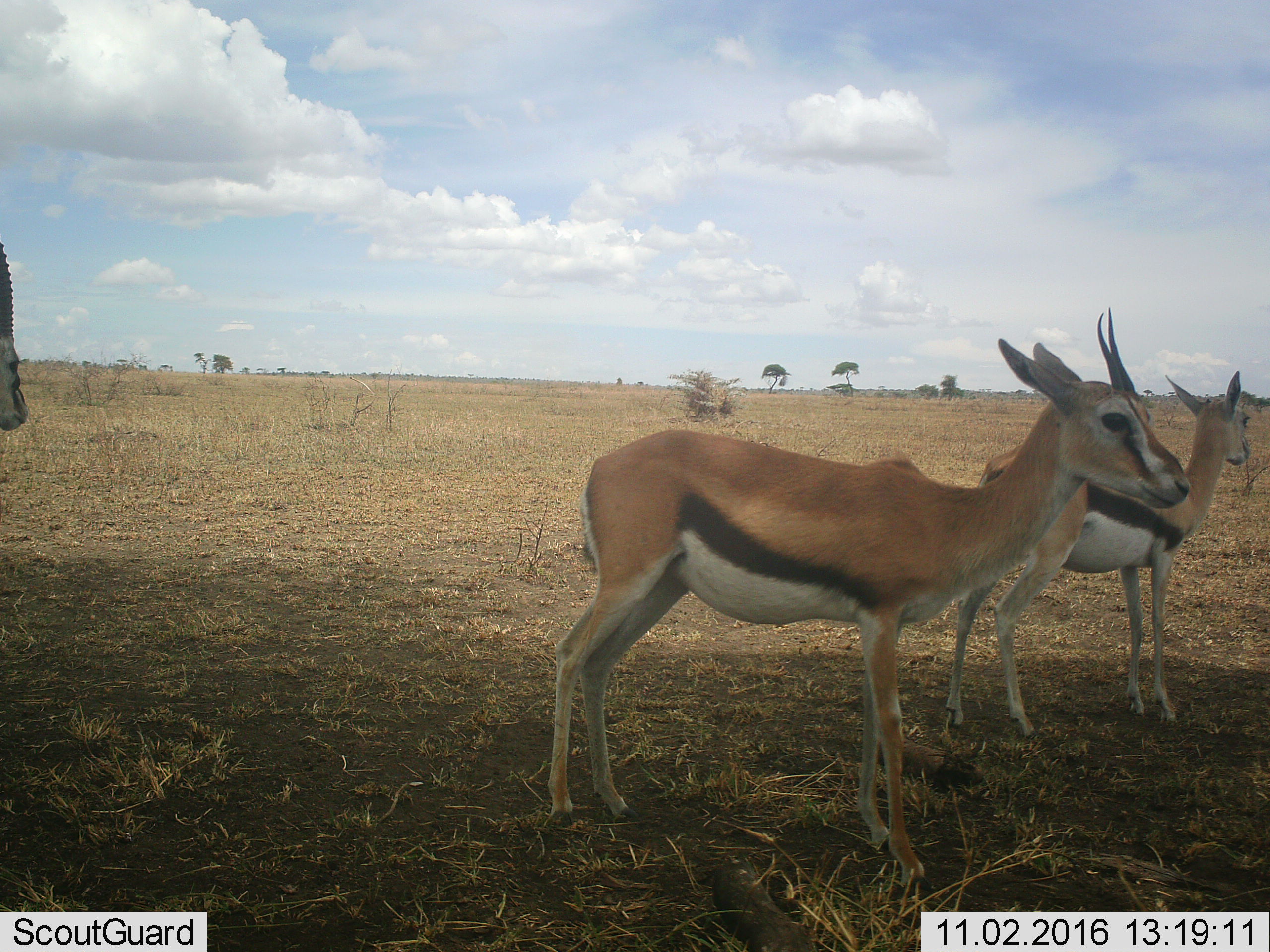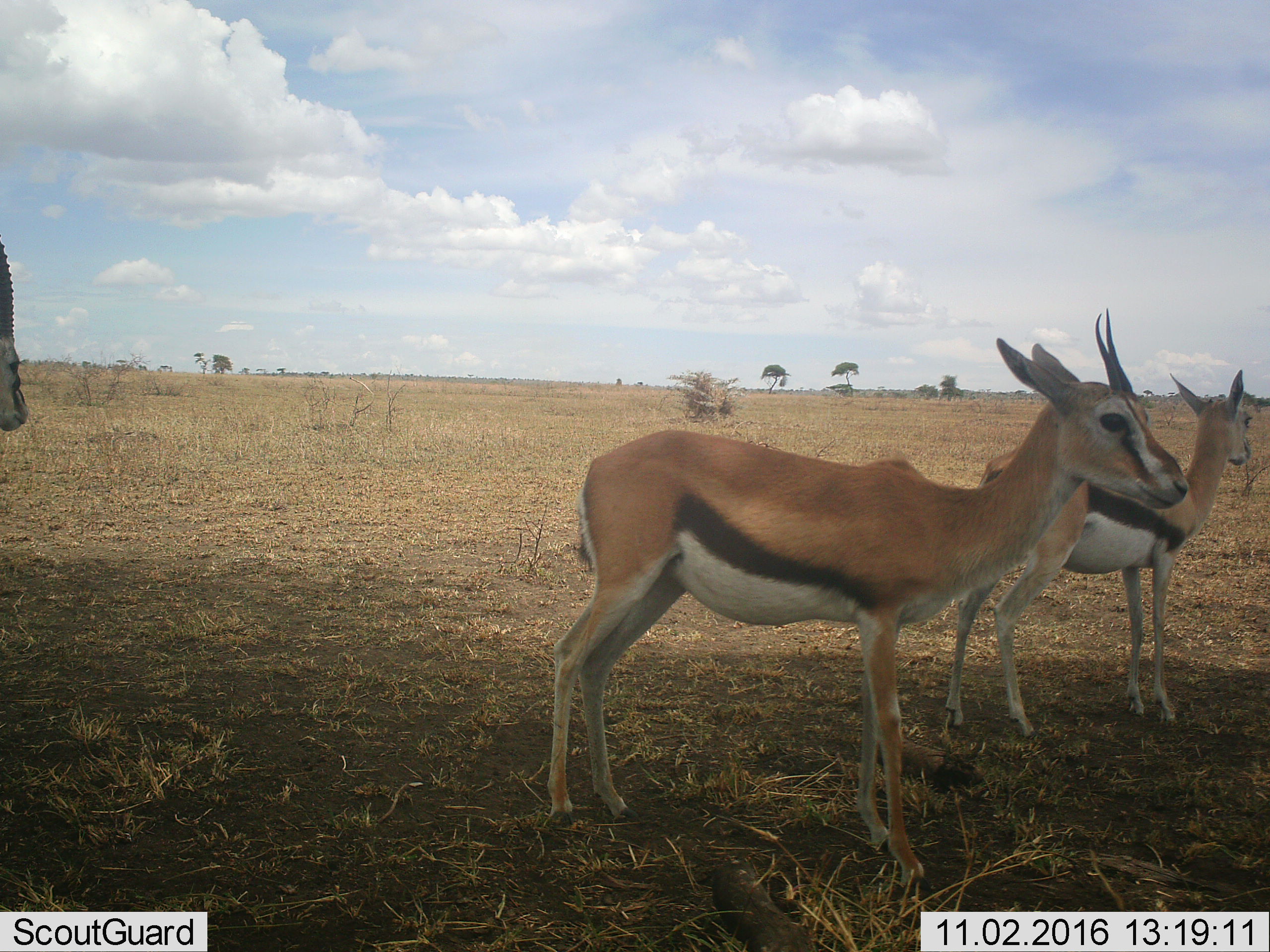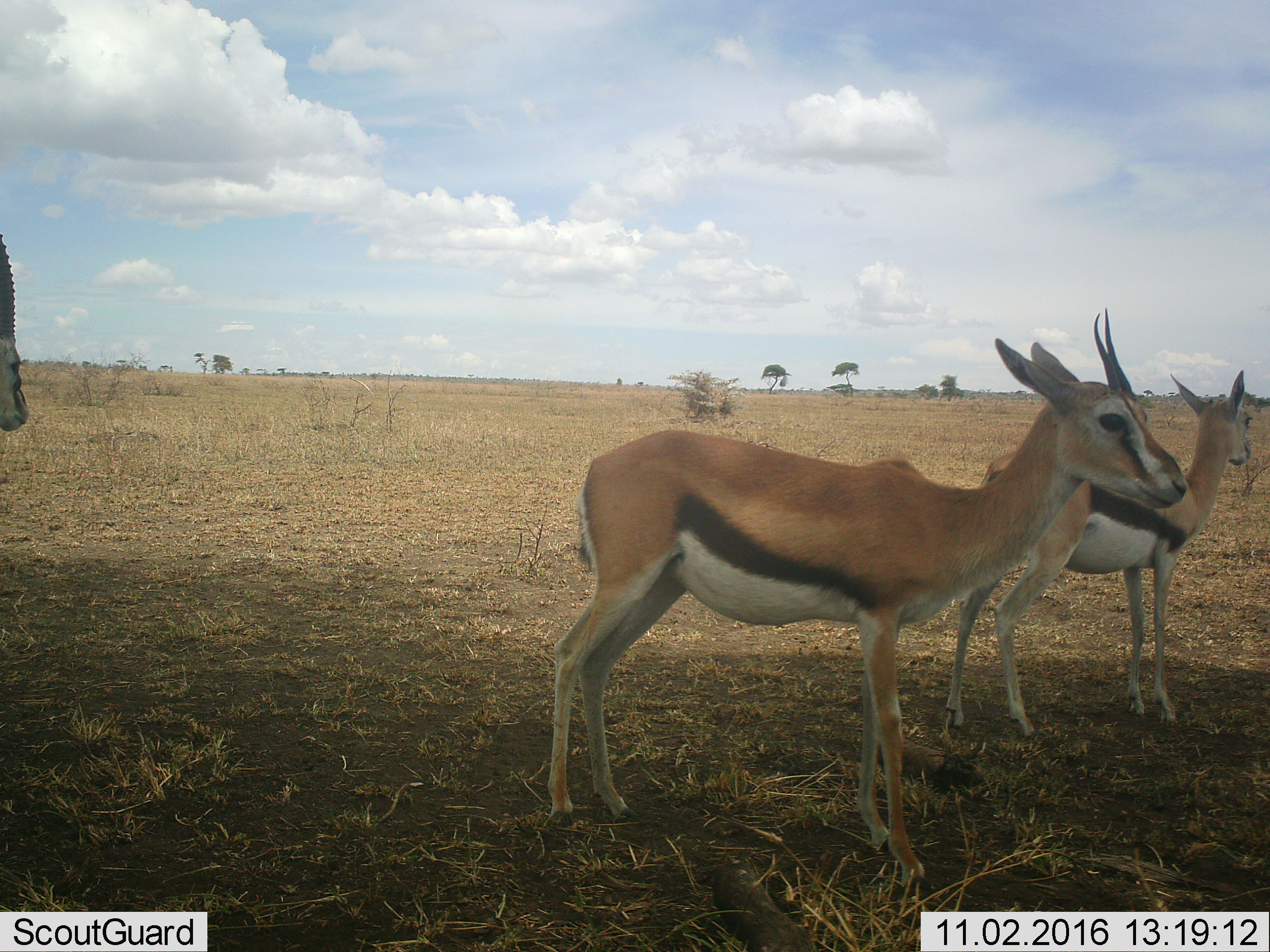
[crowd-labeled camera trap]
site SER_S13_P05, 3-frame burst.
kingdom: Animalia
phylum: Chordata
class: Mammalia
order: Artiodactyla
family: Bovidae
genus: Eudorcas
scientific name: Eudorcas thomsonii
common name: thomson's gazelle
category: gazellethomsons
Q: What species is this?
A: Gazellethomsons (thomson's gazelle) (Eudorcas thomsonii).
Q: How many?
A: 3.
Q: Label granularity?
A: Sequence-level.